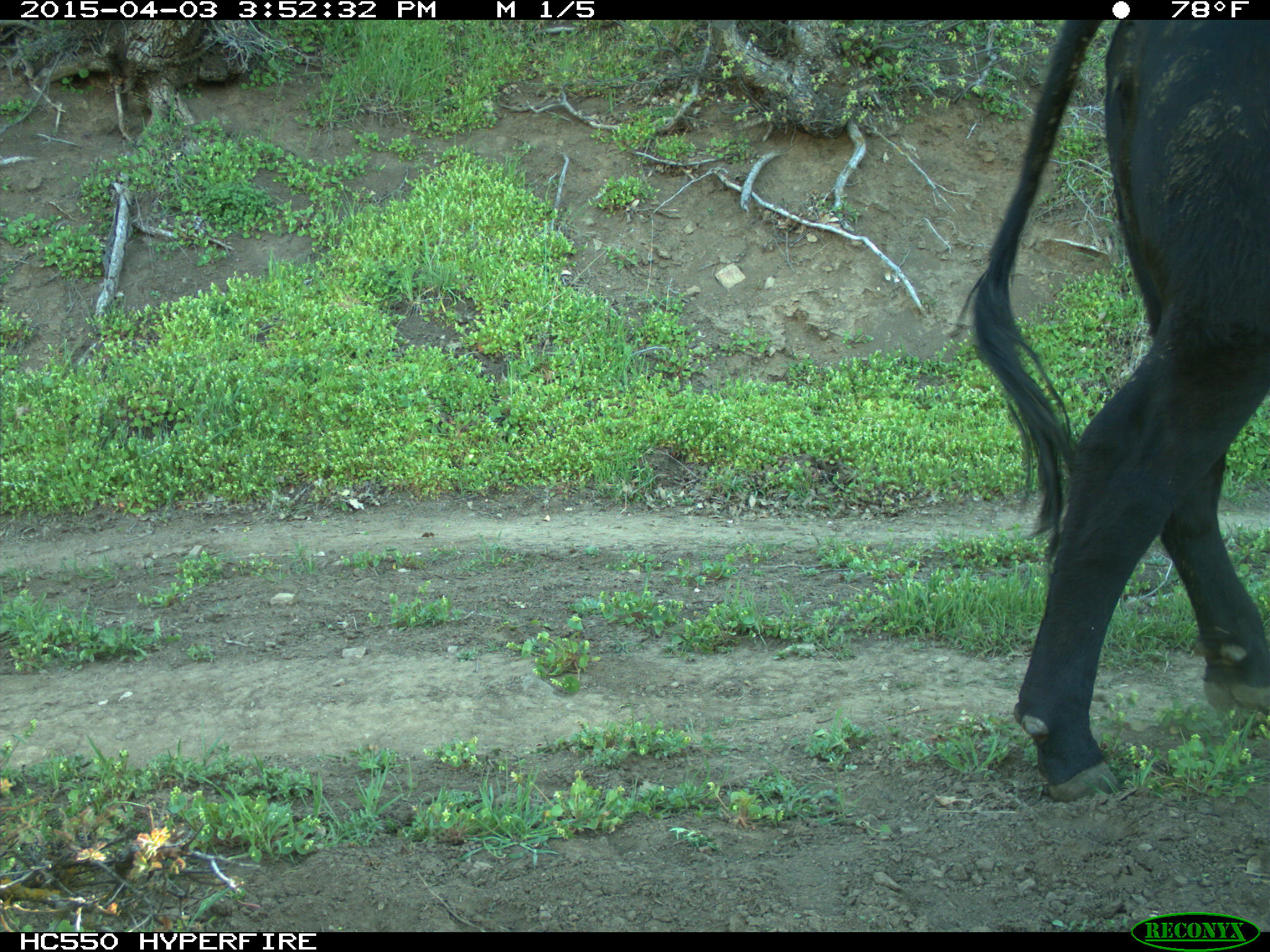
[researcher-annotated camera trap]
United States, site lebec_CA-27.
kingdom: Animalia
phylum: Chordata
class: Mammalia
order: Artiodactyla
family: Bovidae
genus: Bos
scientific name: Bos taurus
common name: domestic cow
Bos taurus (domestic cow).